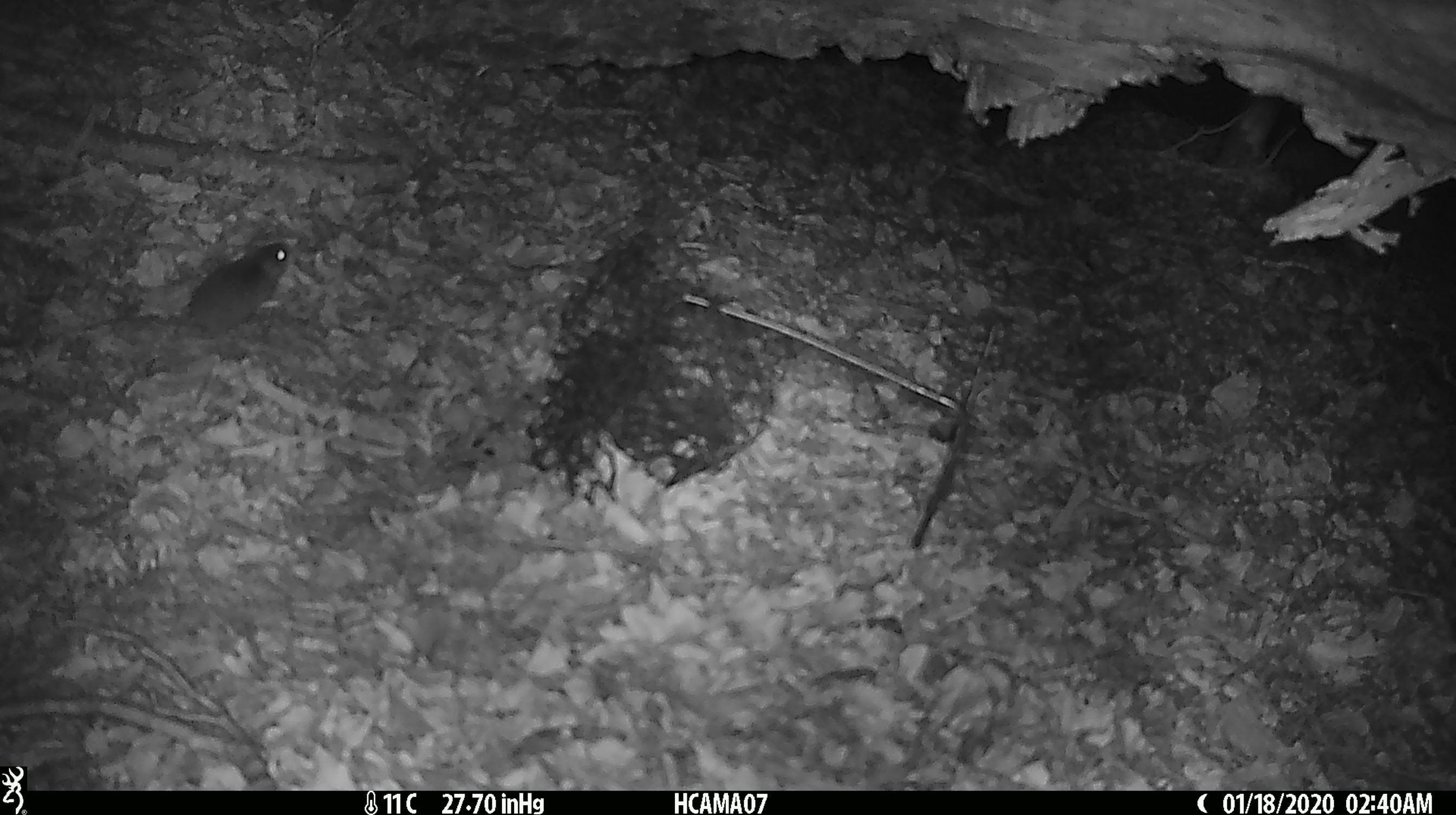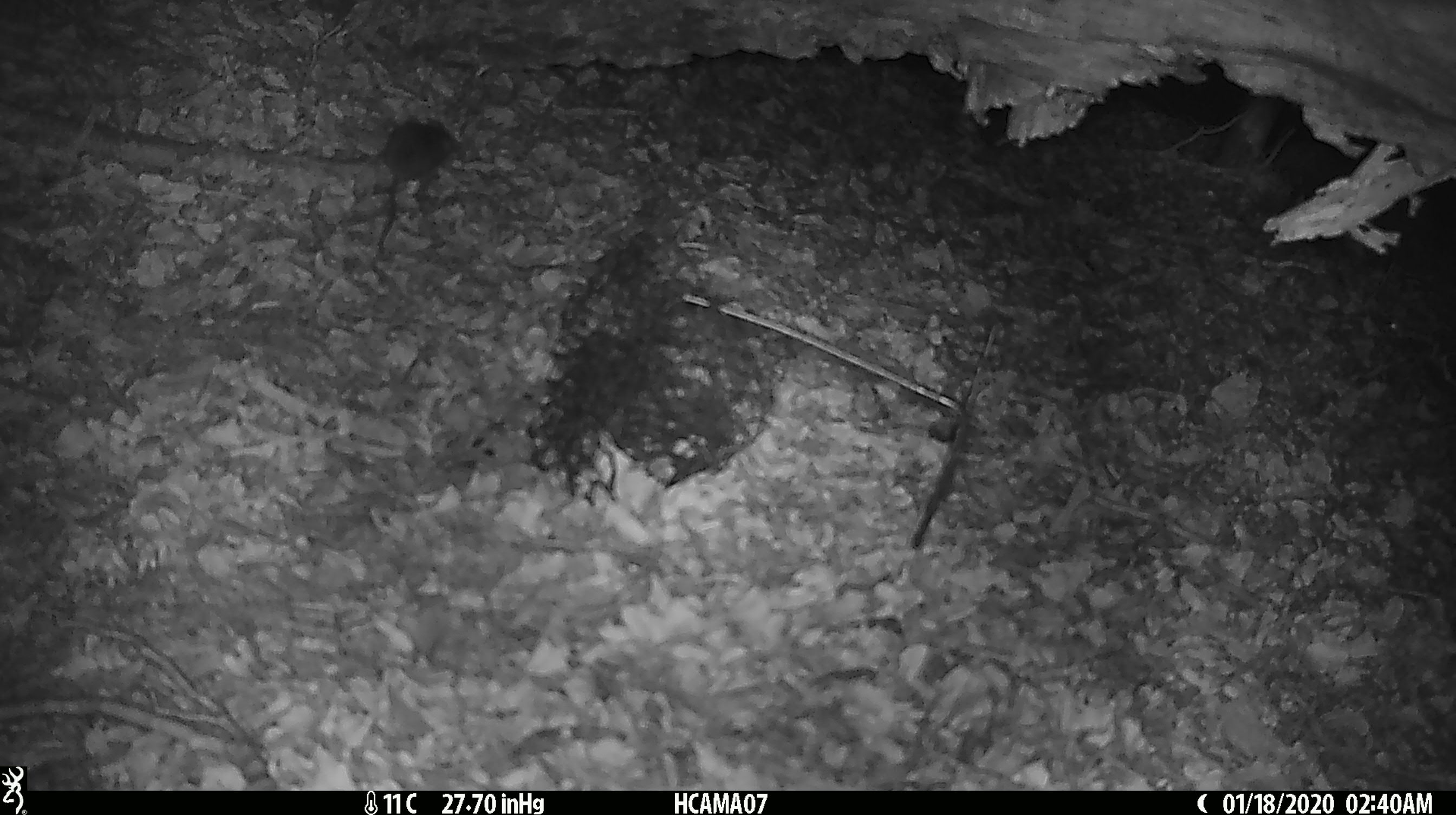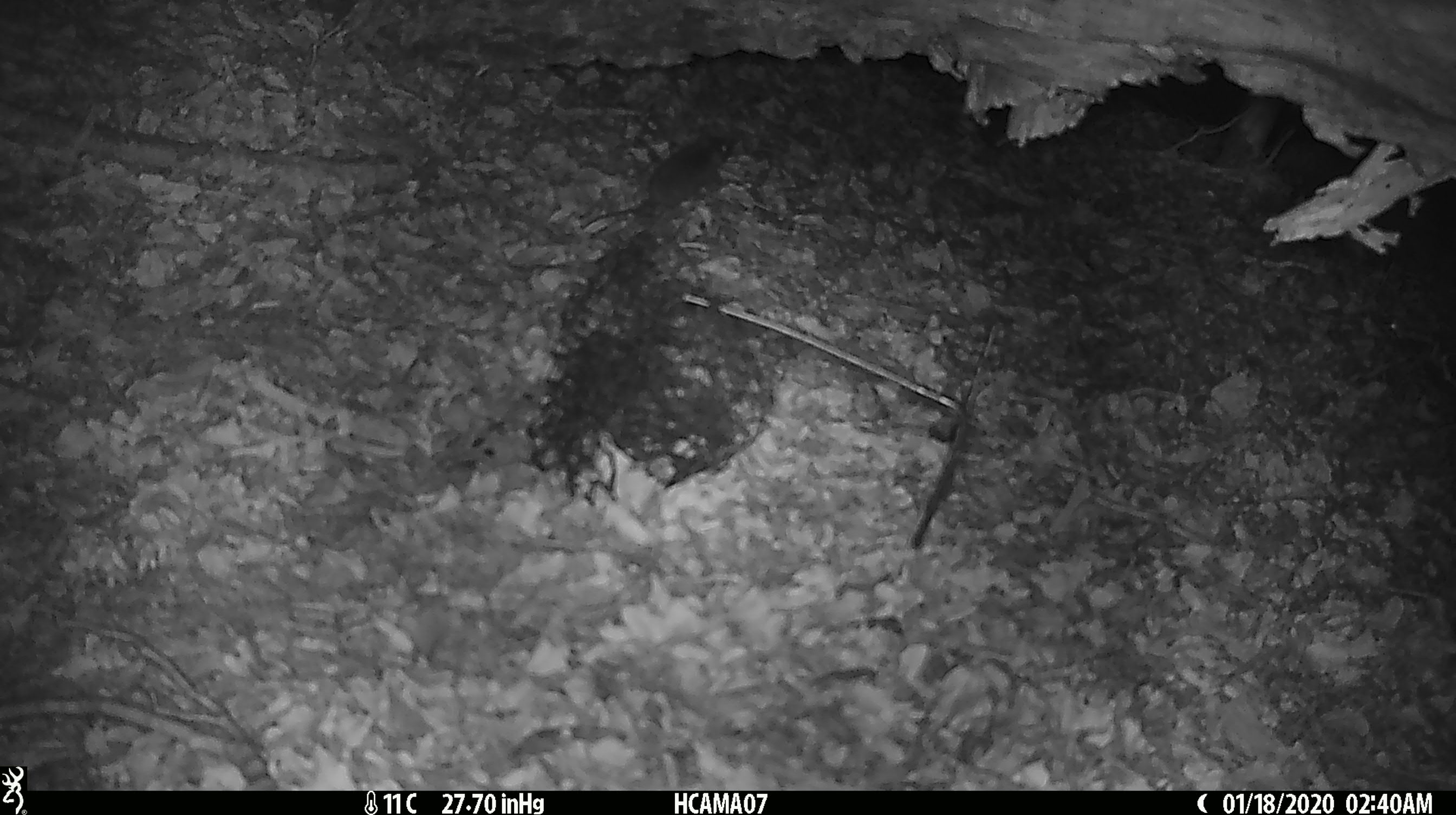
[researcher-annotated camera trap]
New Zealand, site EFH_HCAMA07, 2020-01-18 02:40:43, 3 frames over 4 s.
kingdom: Animalia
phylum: Chordata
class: Mammalia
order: Rodentia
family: Muridae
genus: Mus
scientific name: Mus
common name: mouse